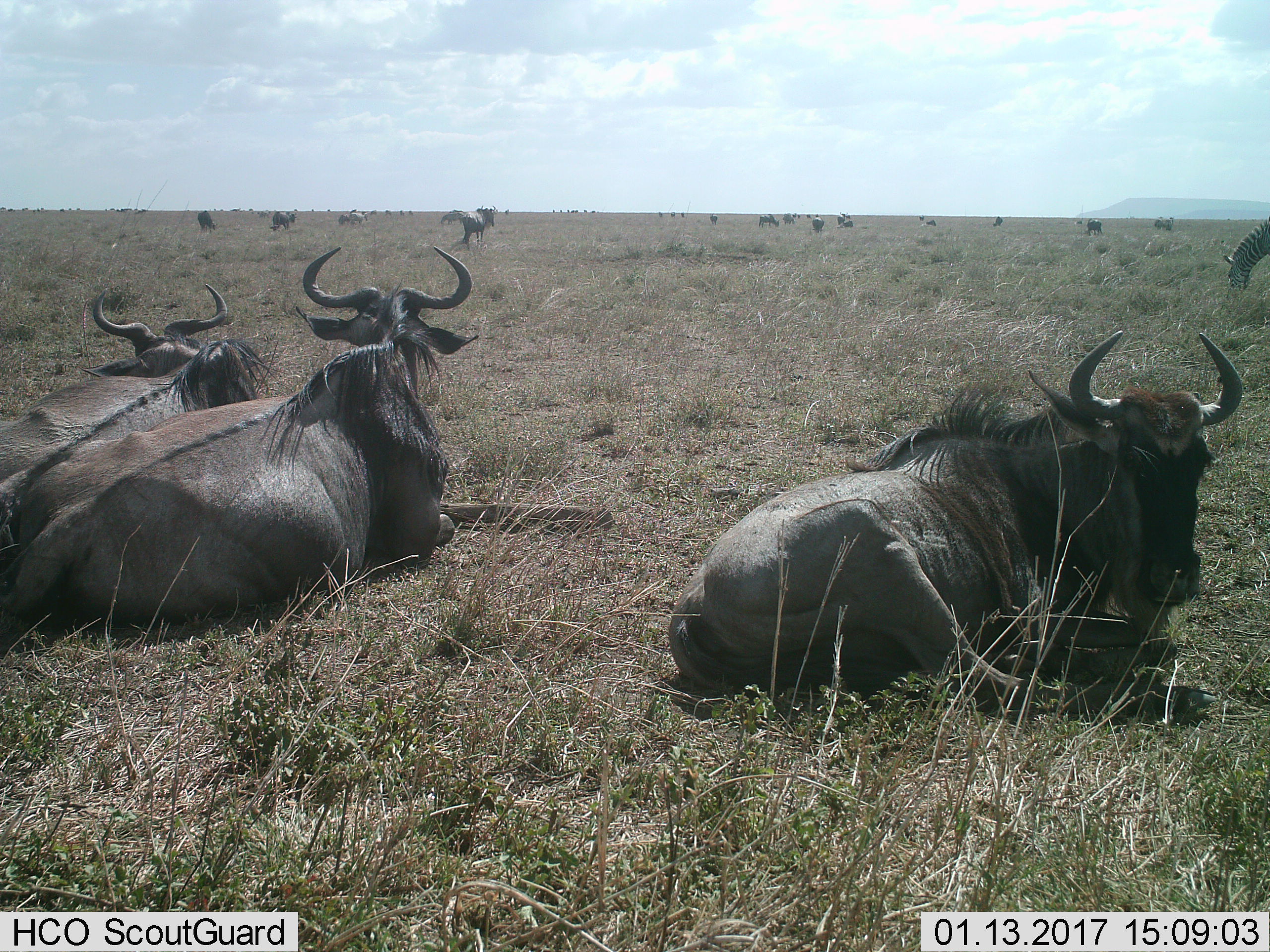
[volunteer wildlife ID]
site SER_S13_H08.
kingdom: Animalia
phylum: Chordata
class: Mammalia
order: Artiodactyla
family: Bovidae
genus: Connochaetes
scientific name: Connochaetes taurinus taurinus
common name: blue wildebeest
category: wildebeestblue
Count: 11-50.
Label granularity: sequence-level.